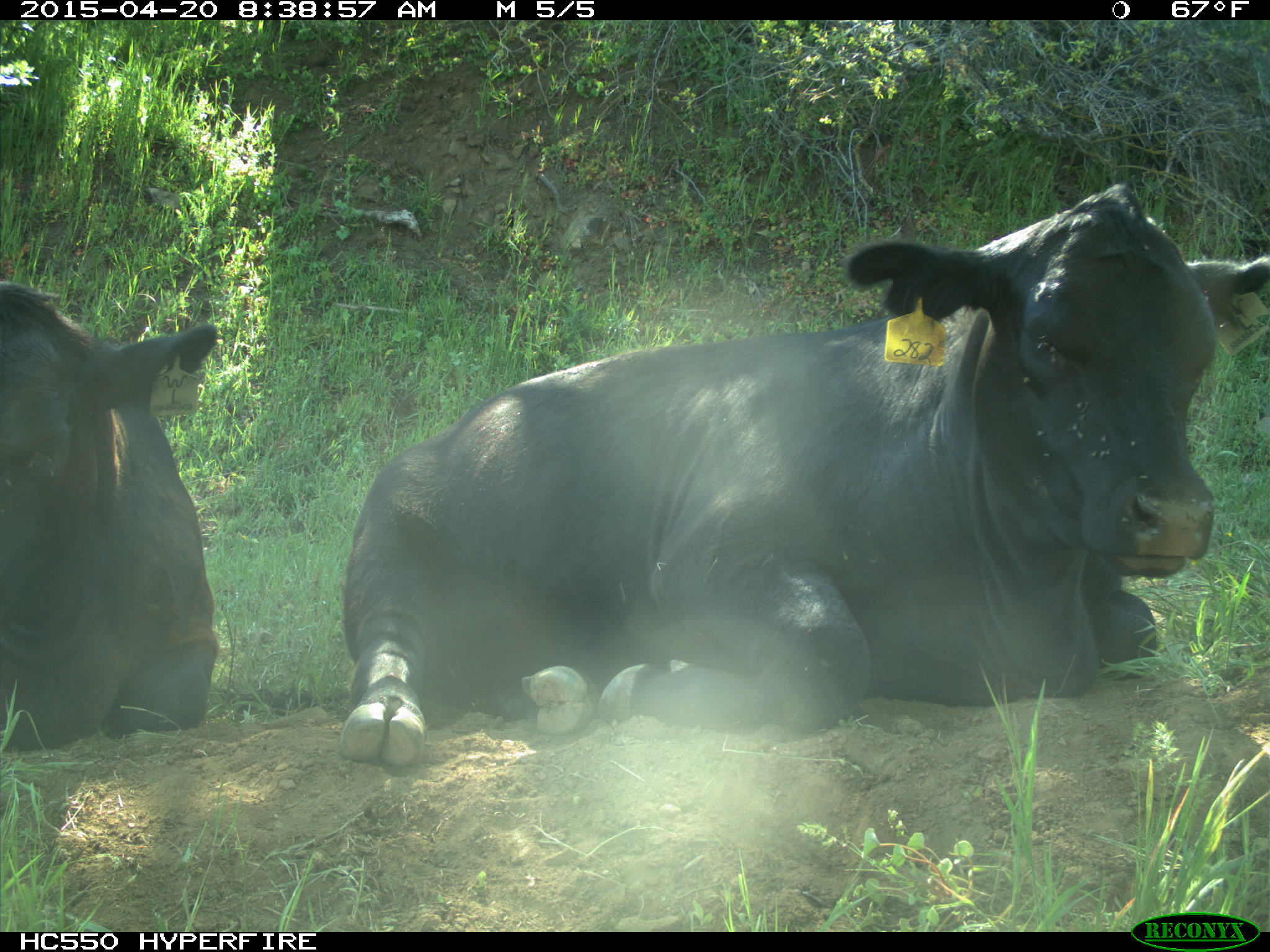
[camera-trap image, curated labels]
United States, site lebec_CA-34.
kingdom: Animalia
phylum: Chordata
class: Mammalia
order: Artiodactyla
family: Bovidae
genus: Bos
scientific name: Bos taurus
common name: domestic cow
Bos taurus (domestic cow).